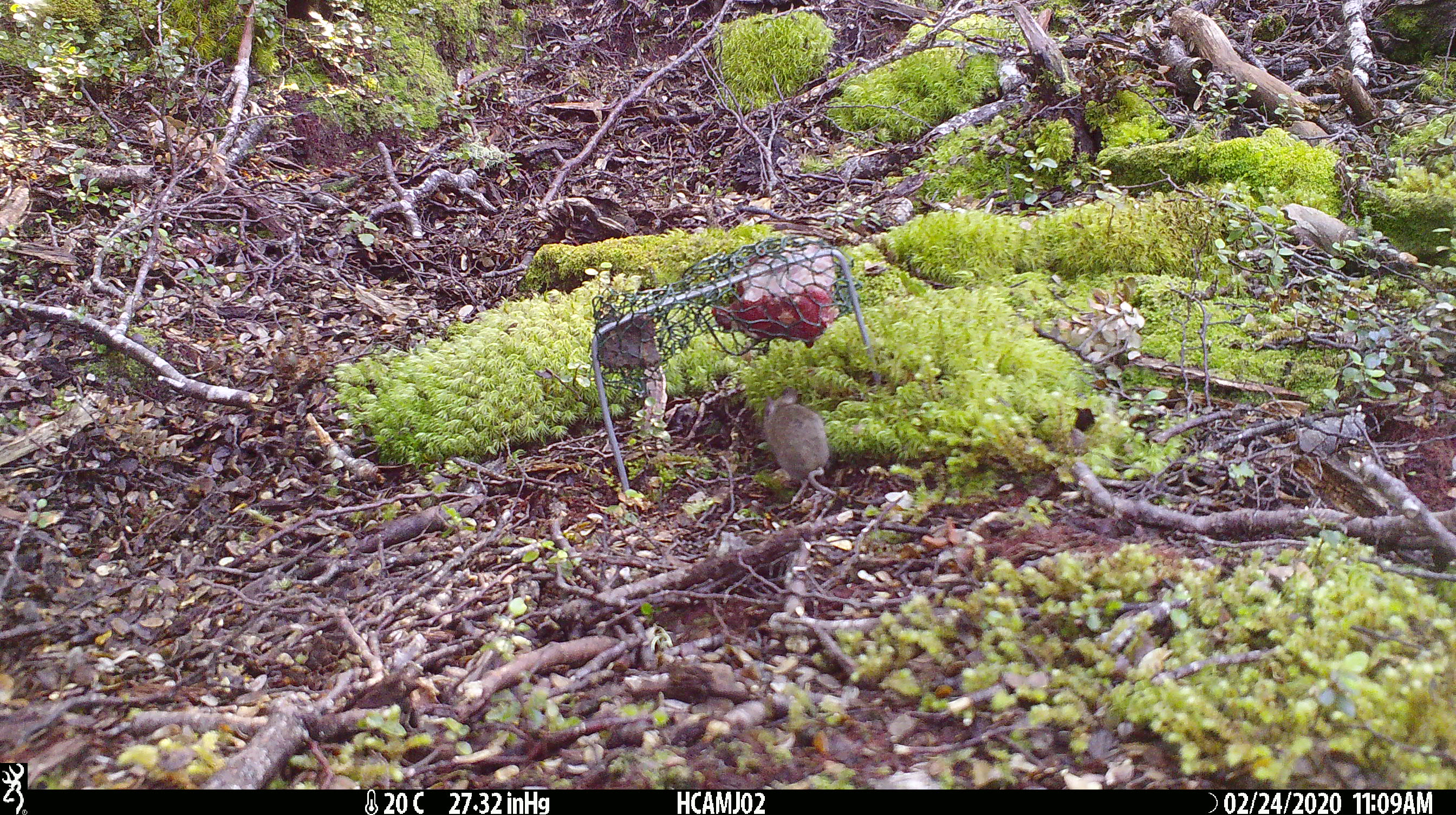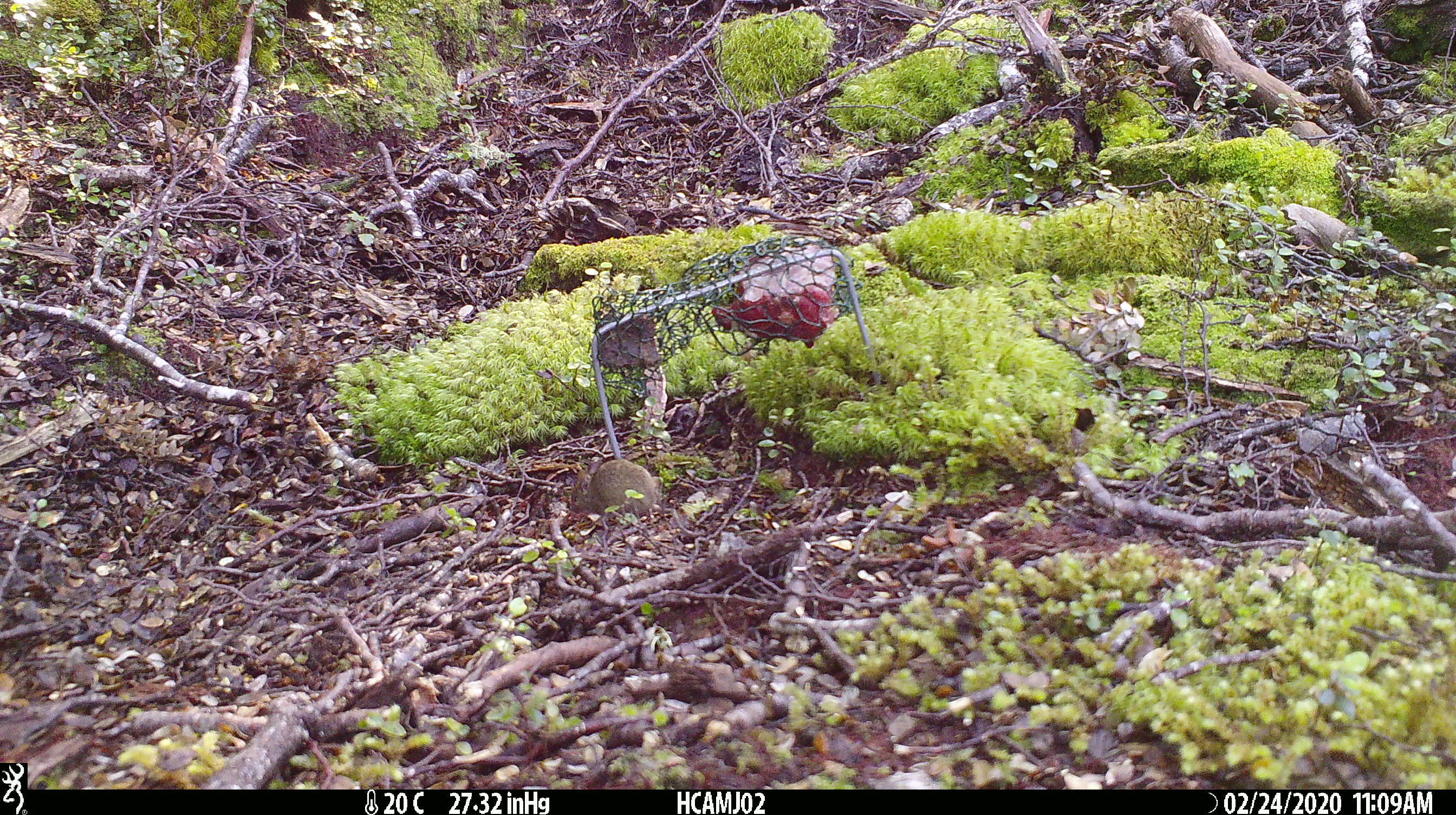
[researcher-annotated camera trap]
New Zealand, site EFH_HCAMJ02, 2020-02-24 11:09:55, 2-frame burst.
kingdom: Animalia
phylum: Chordata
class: Mammalia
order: Rodentia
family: Muridae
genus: Mus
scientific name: Mus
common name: mouse